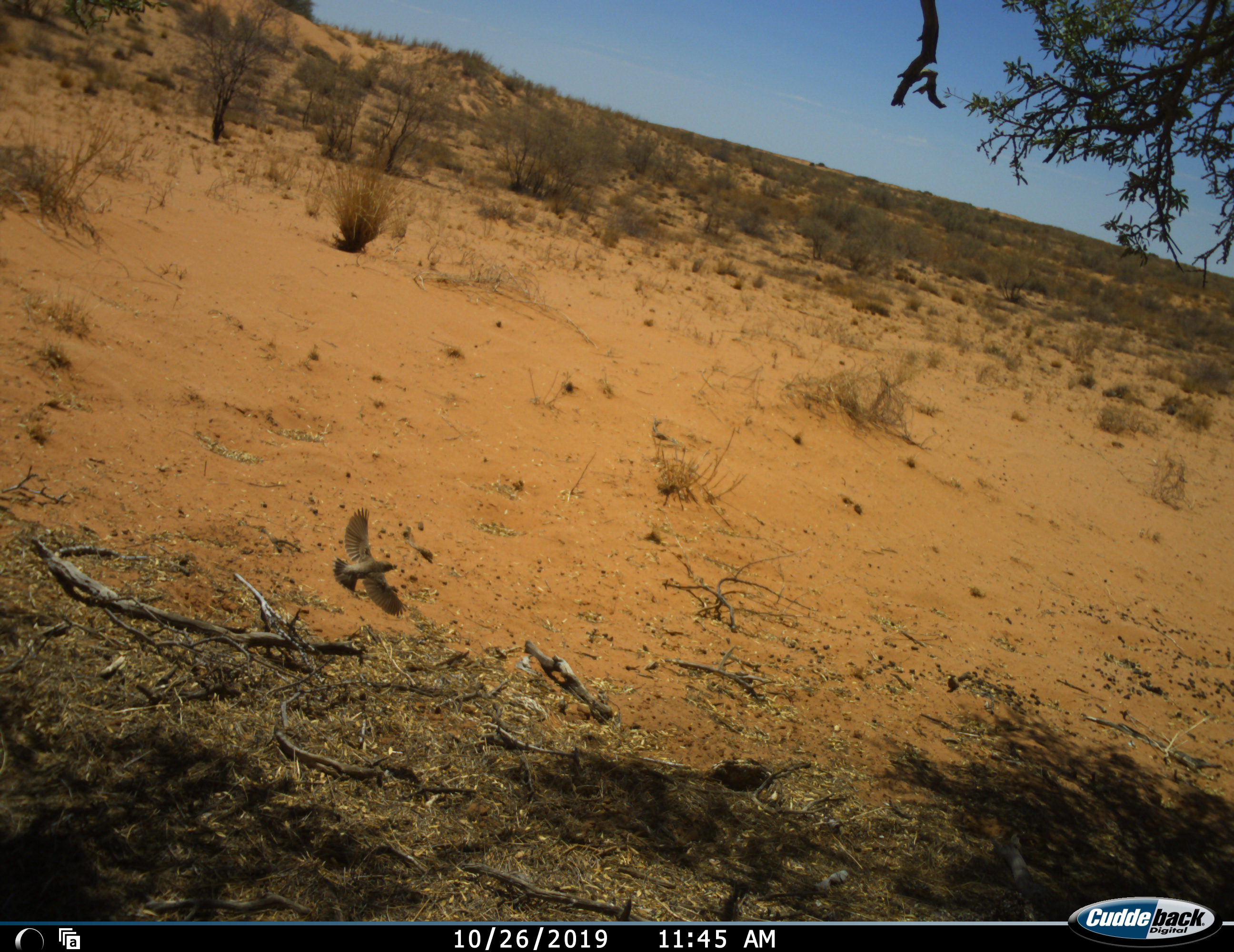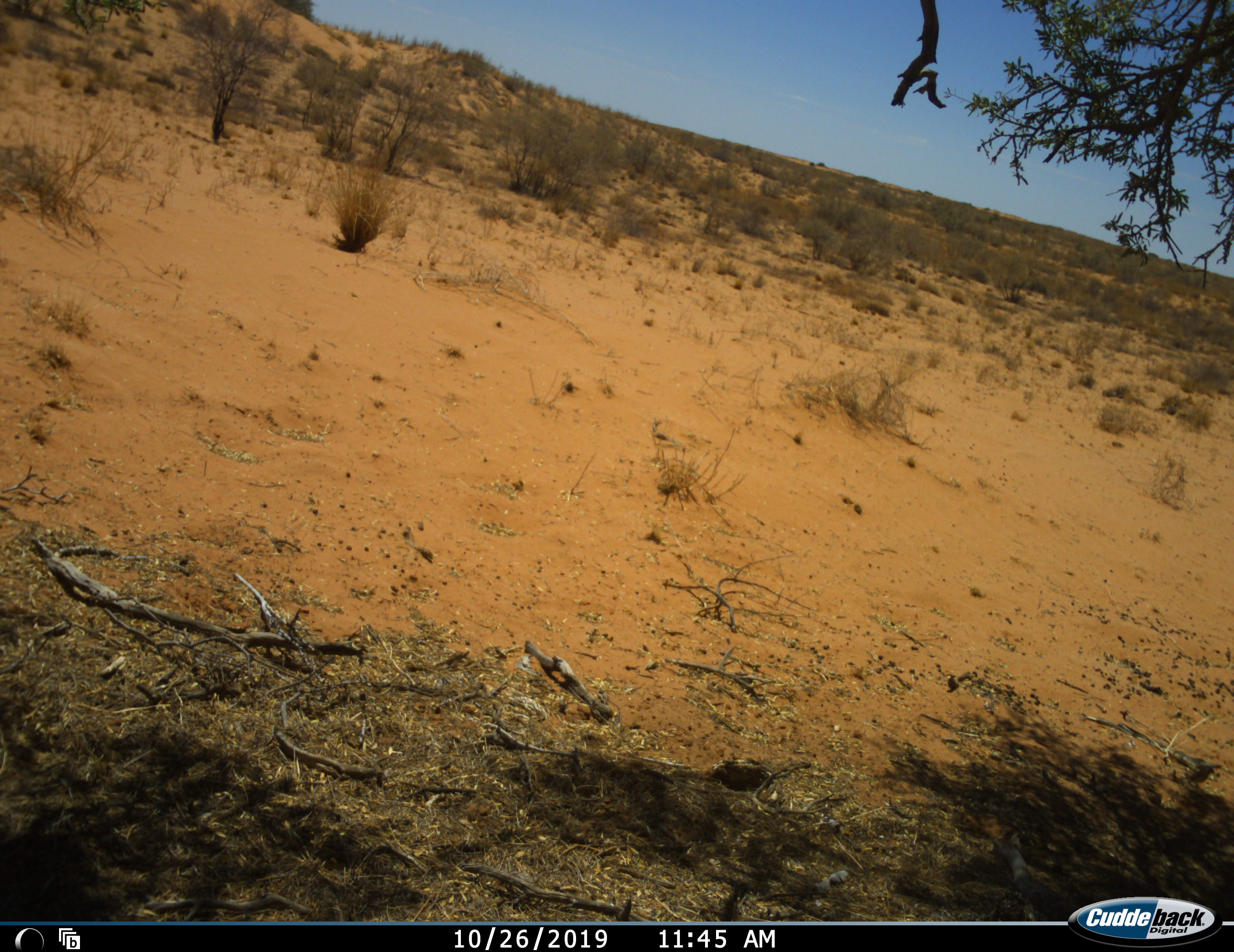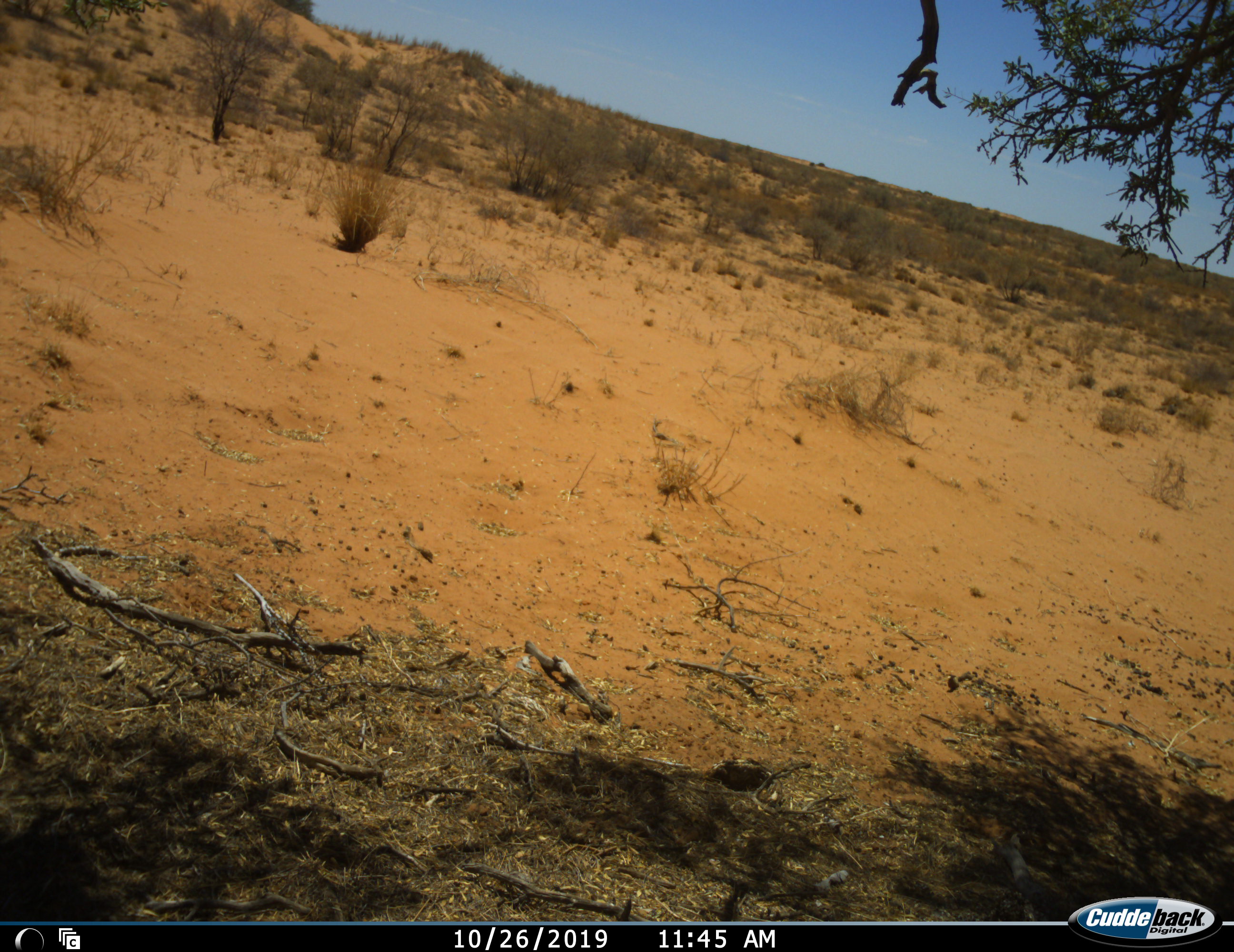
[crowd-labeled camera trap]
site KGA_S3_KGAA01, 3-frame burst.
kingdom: Animalia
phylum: Chordata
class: Aves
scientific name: Aves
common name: bird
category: birdother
Birdother (bird) (Aves), count 1. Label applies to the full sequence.